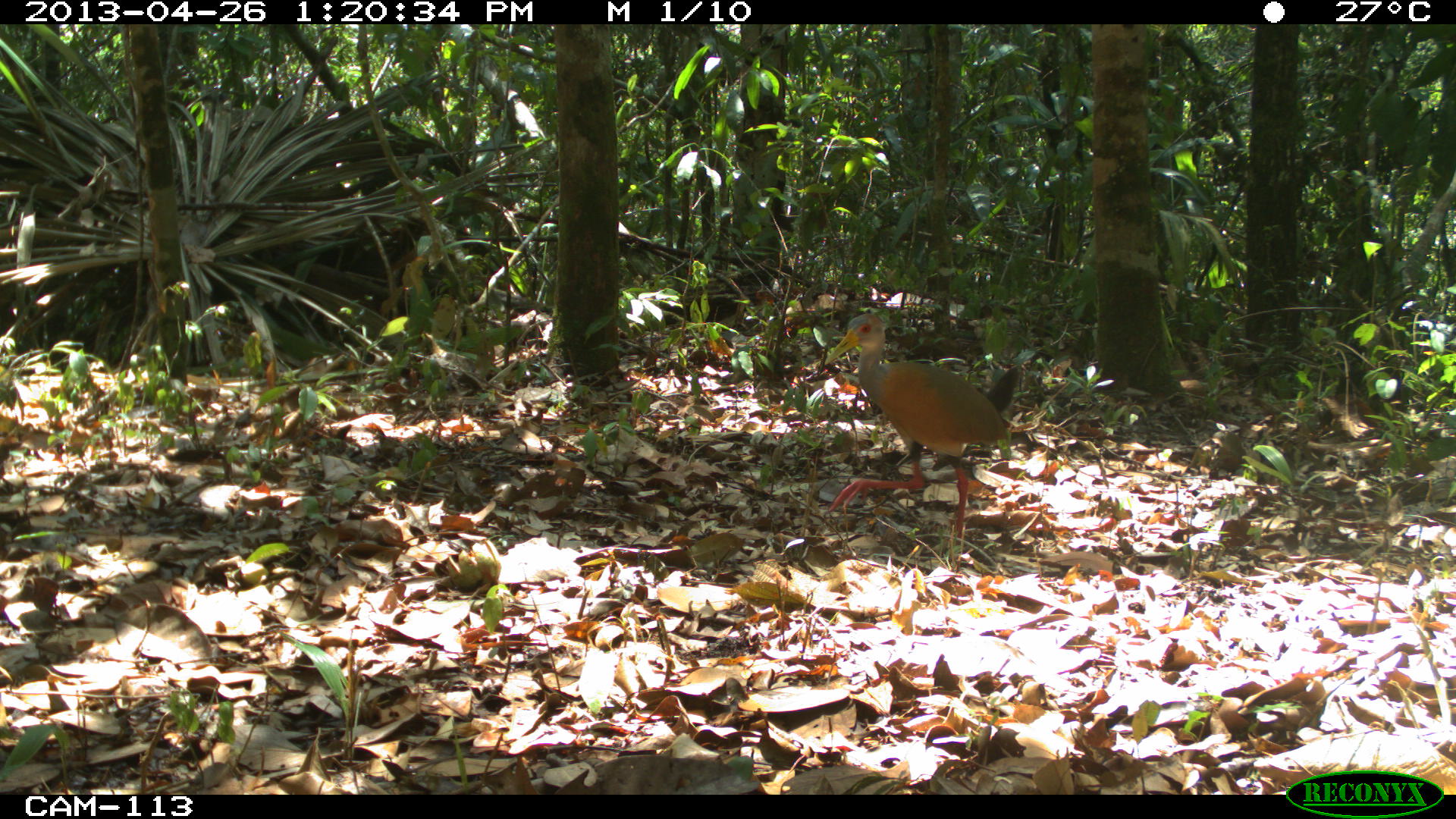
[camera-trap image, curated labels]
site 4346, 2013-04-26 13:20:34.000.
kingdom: Animalia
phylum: Chordata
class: Aves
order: Gruiformes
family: Rallidae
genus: Aramides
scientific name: Aramides cajaneus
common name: gray-necked wood-rail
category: aramides cajanea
Aramides cajanea (gray-necked wood-rail) (Aramides cajaneus), count 1.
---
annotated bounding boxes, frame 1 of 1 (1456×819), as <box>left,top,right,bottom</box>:
aramides cajanea: <box>822,311,1020,544</box>